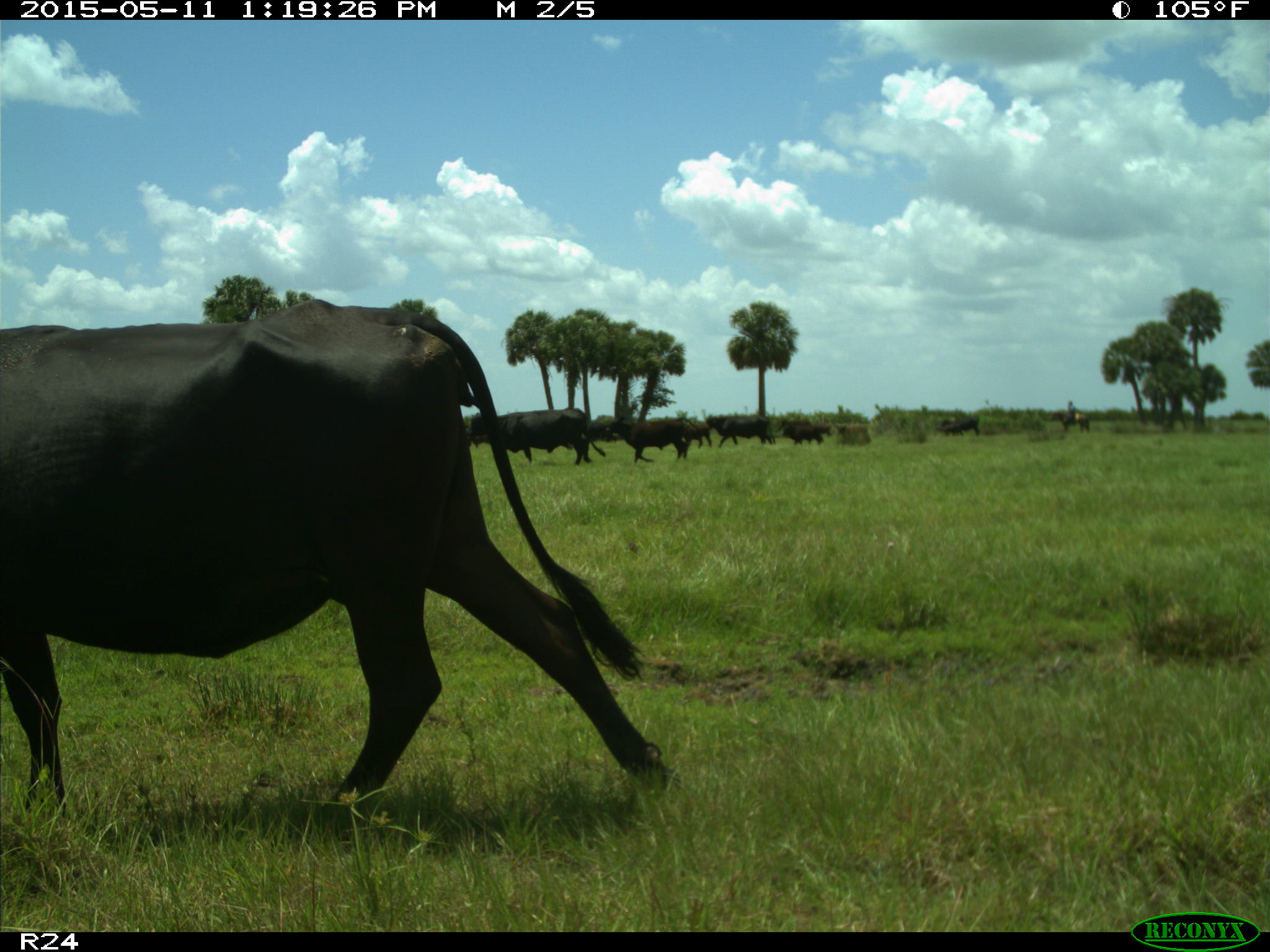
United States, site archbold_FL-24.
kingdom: Animalia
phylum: Chordata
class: Mammalia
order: Artiodactyla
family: Bovidae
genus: Bos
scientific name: Bos taurus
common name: domestic cow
Bos taurus (domestic cow).